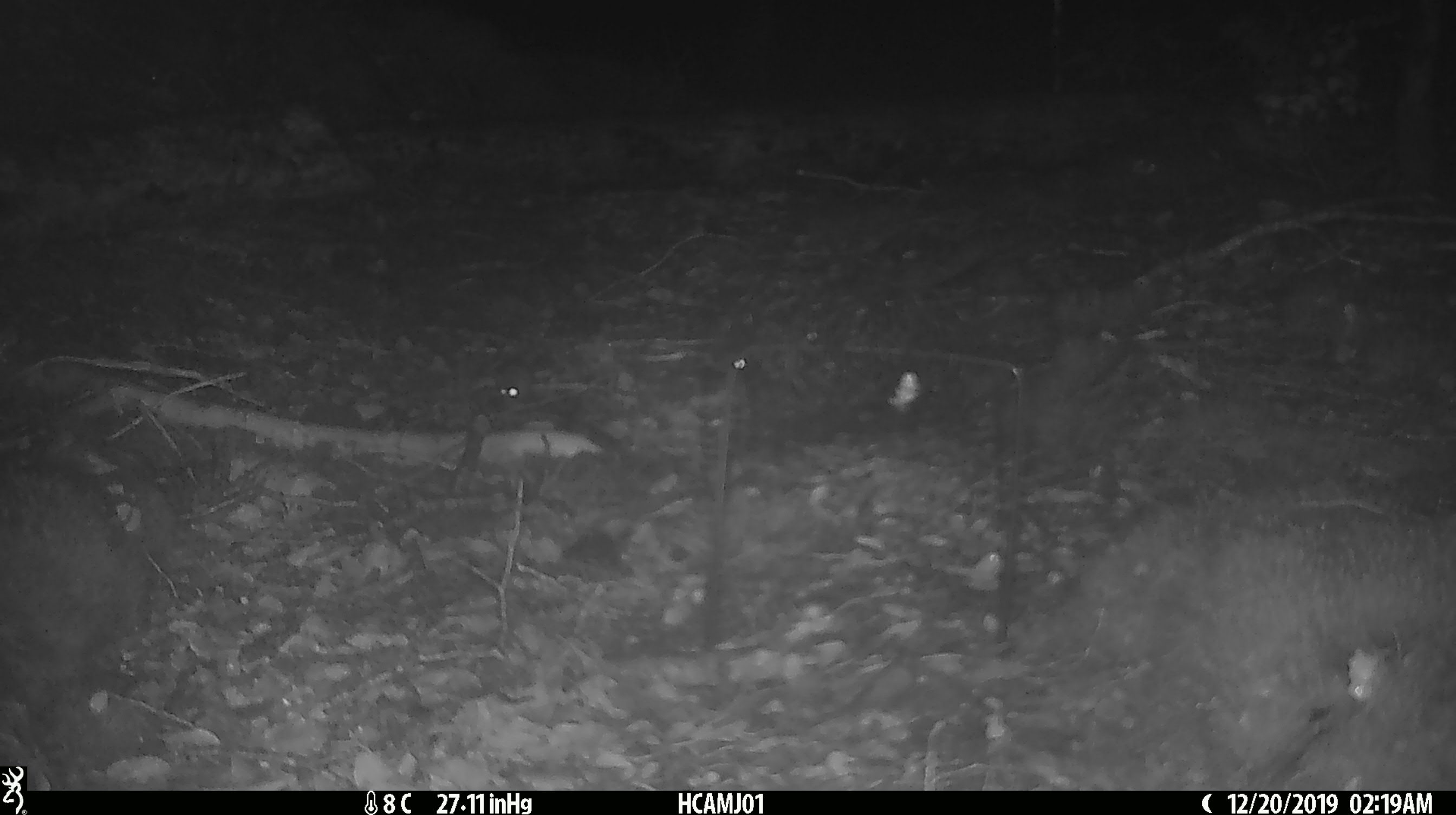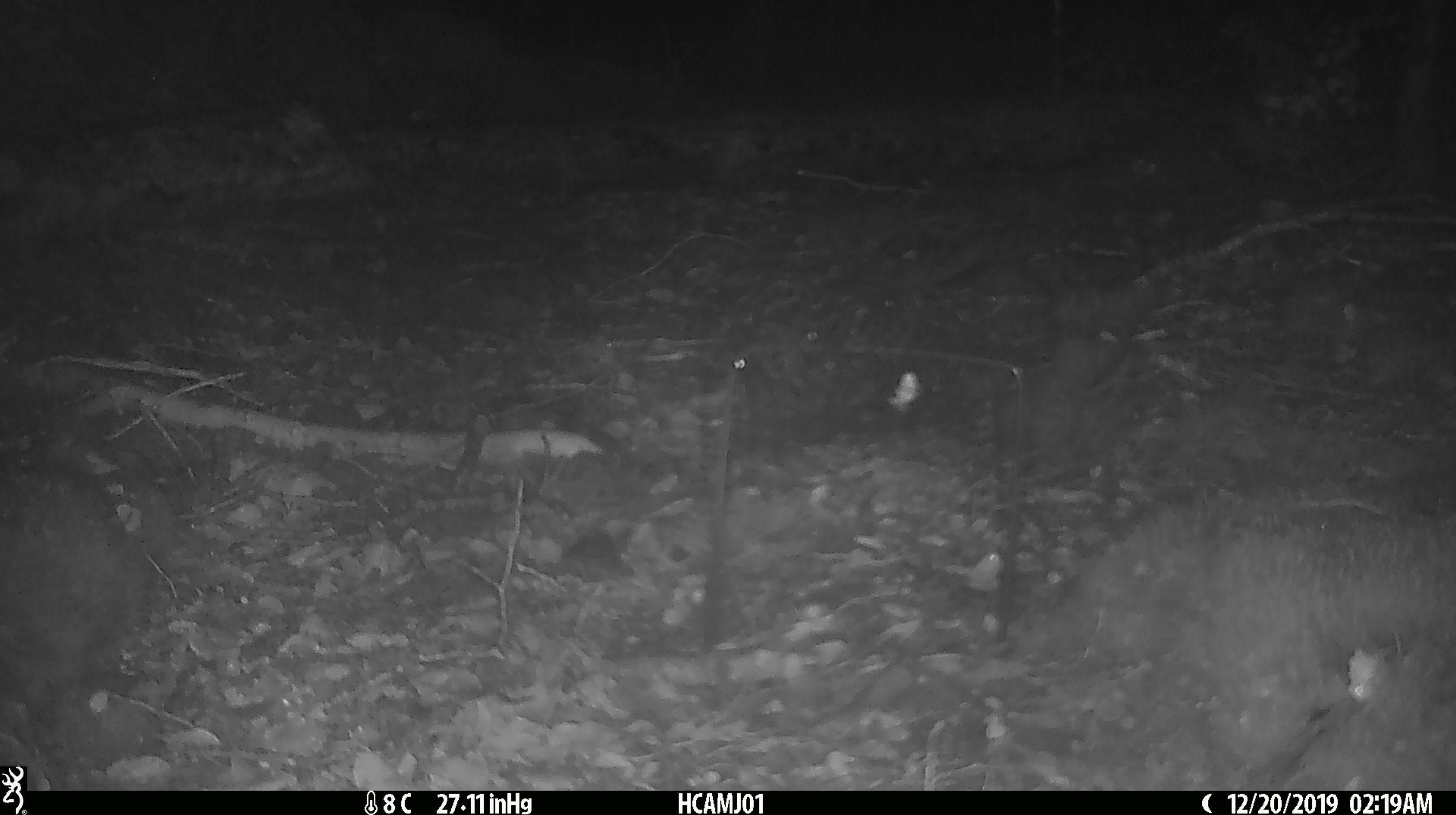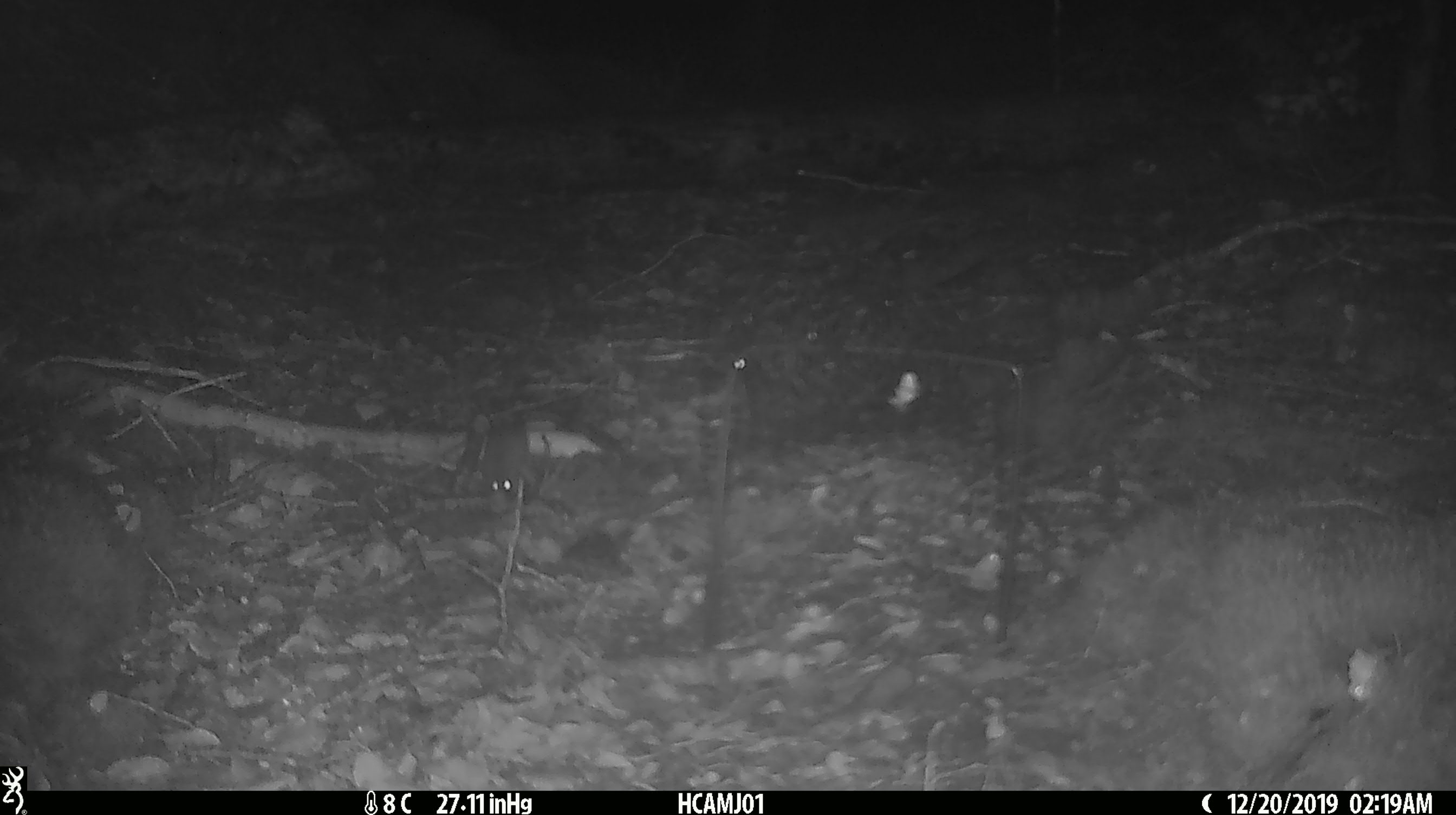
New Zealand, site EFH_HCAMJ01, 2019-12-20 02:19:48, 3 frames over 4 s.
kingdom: Animalia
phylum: Chordata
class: Mammalia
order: Rodentia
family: Muridae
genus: Mus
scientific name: Mus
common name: mouse